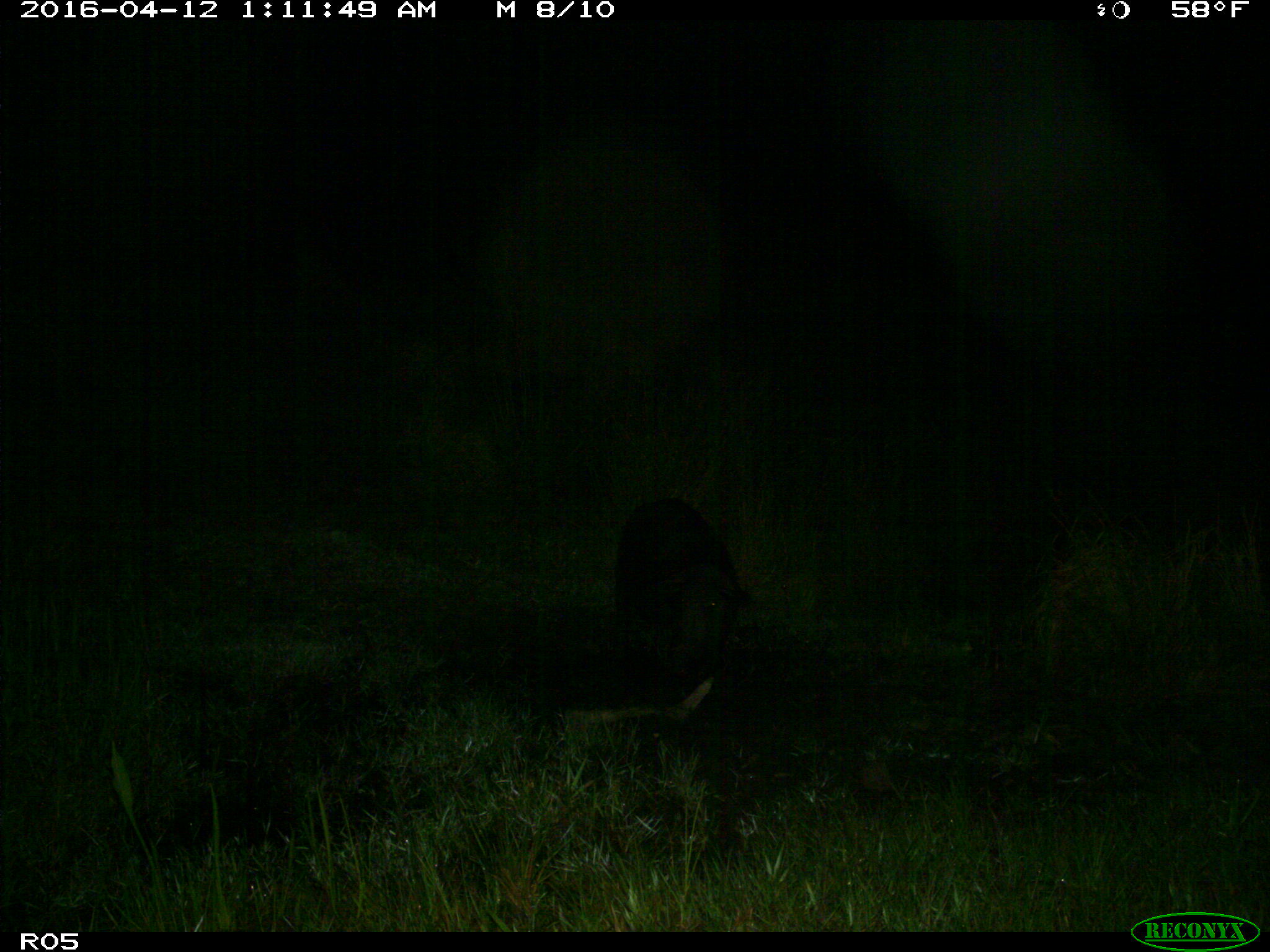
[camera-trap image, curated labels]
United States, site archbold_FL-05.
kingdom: Animalia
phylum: Chordata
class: Mammalia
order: Artiodactyla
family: Suidae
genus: Sus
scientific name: Sus scrofa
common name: wild boar